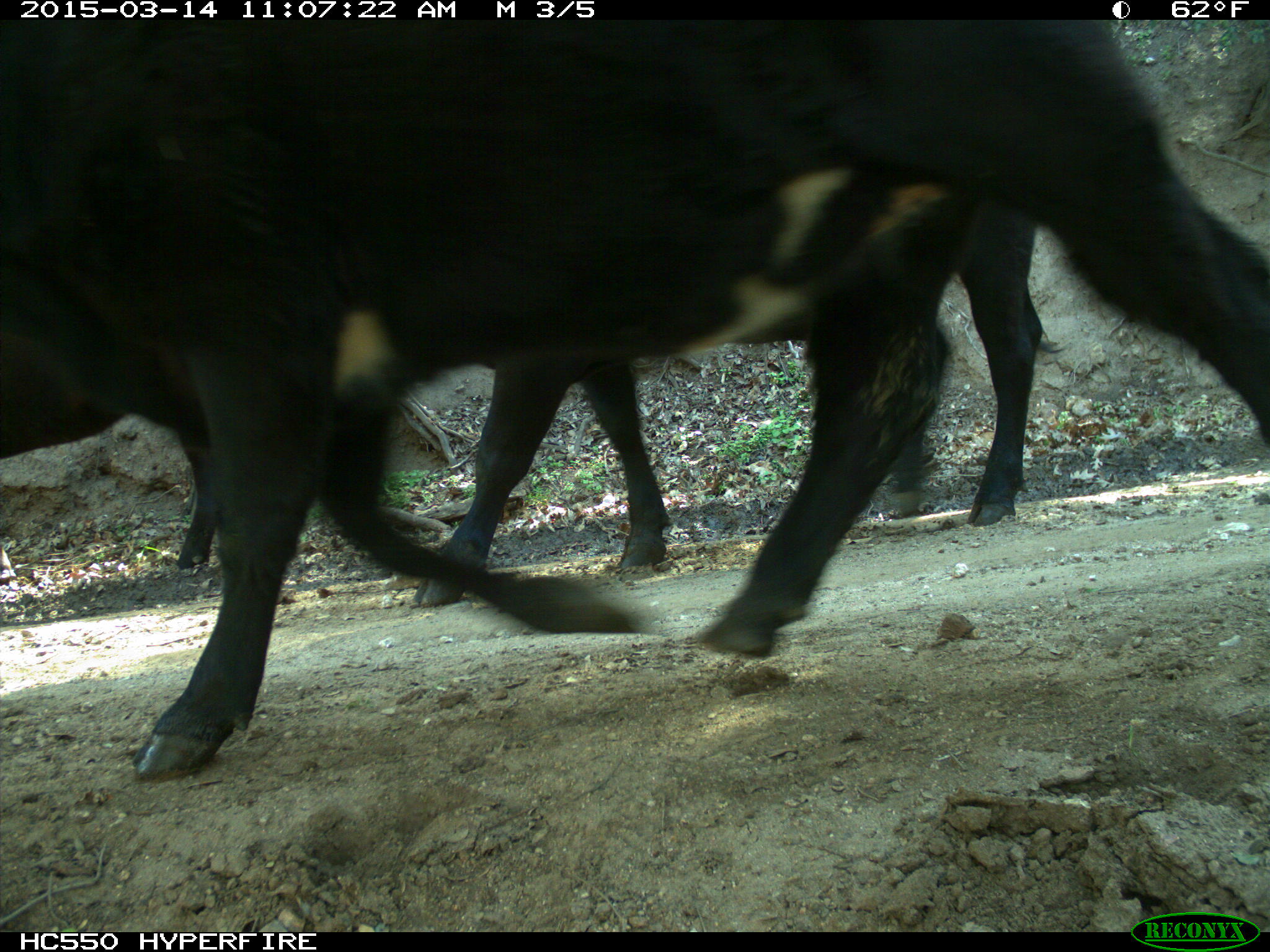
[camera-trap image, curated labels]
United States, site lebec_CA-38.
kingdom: Animalia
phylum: Chordata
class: Mammalia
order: Artiodactyla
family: Bovidae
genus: Bos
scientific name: Bos taurus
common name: domestic cow